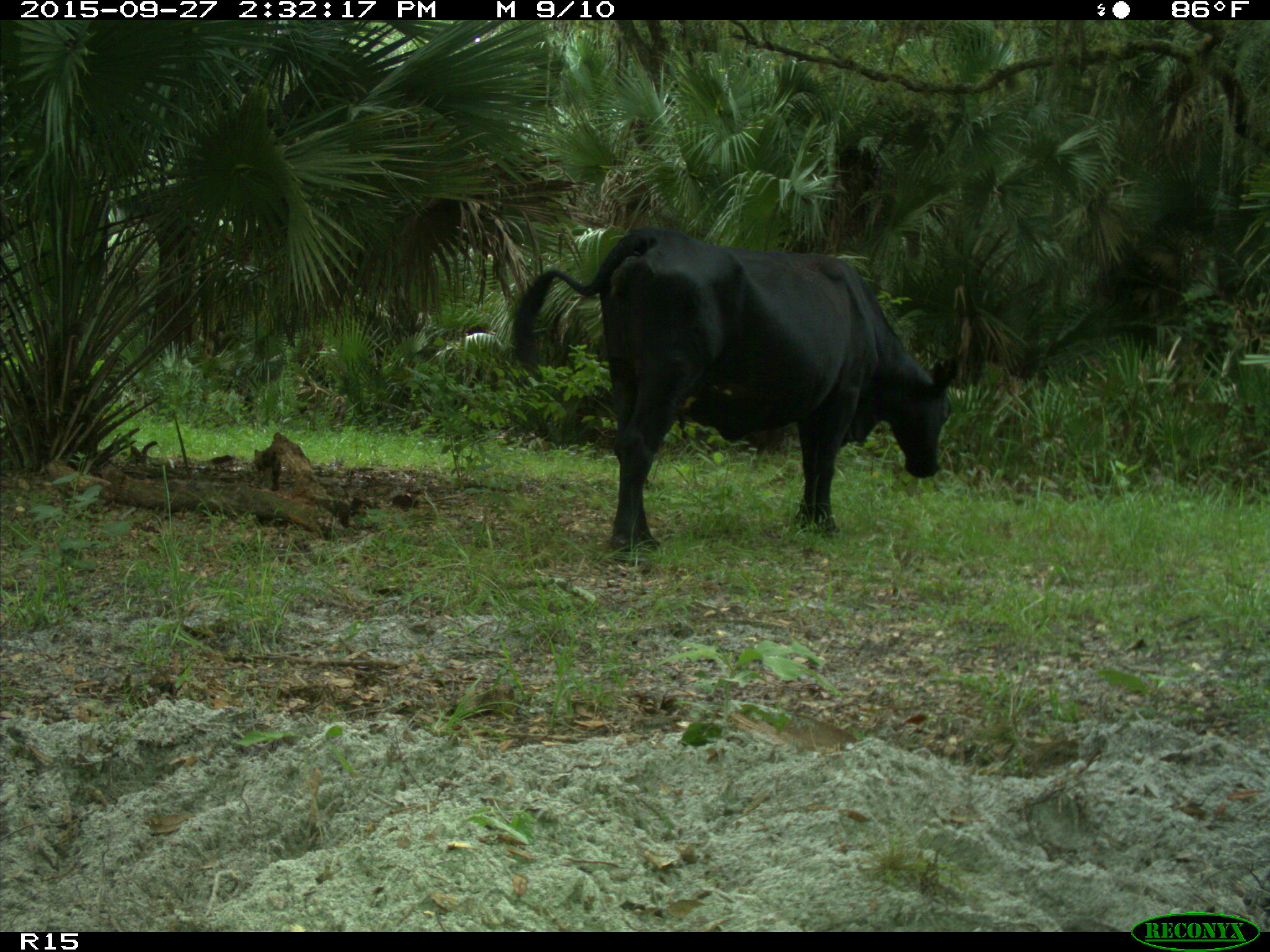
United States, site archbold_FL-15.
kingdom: Animalia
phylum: Chordata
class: Mammalia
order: Artiodactyla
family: Bovidae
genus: Bos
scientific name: Bos taurus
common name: domestic cow